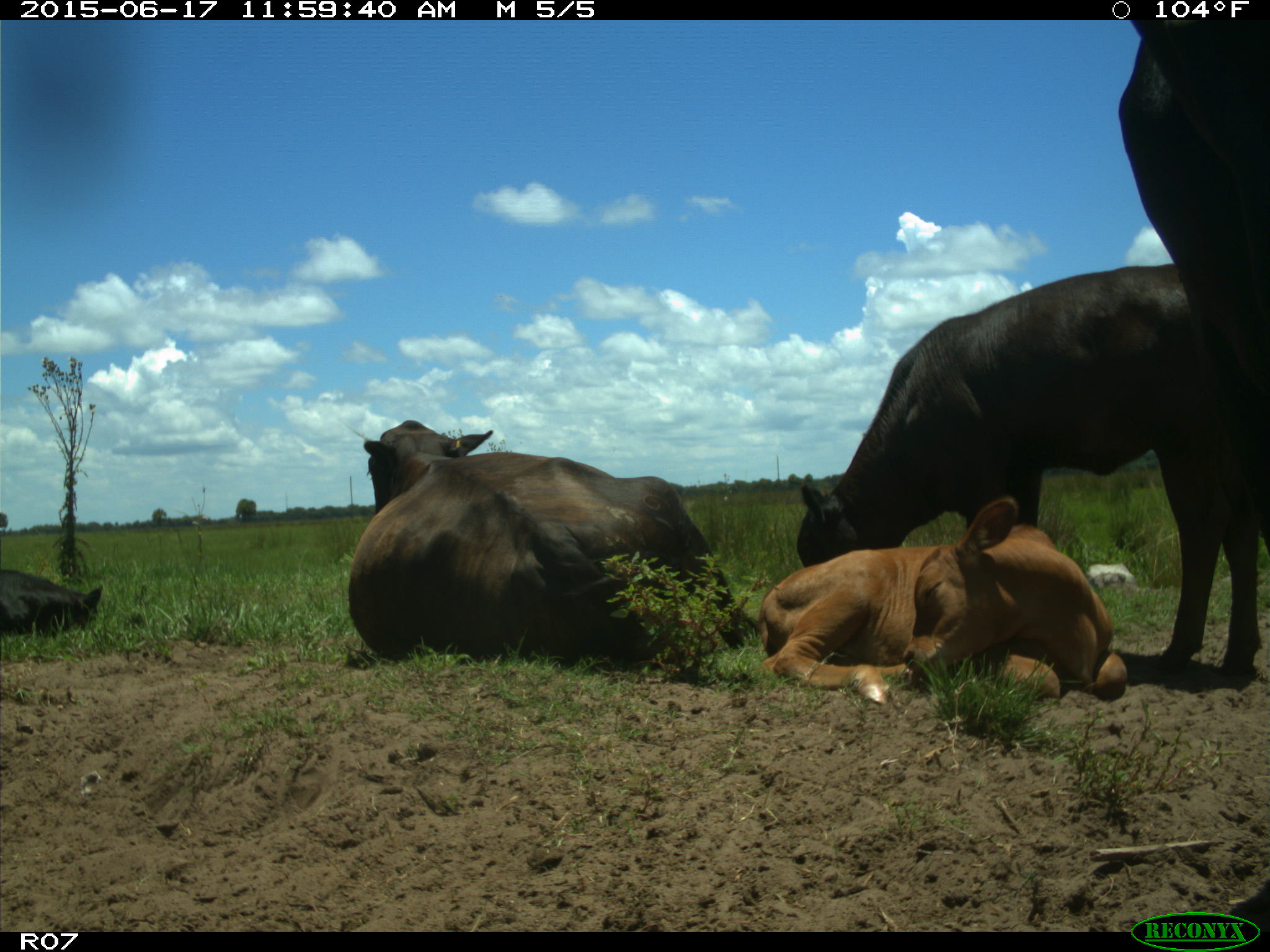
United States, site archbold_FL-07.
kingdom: Animalia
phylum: Chordata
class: Mammalia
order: Artiodactyla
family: Bovidae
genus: Bos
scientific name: Bos taurus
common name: domestic cow